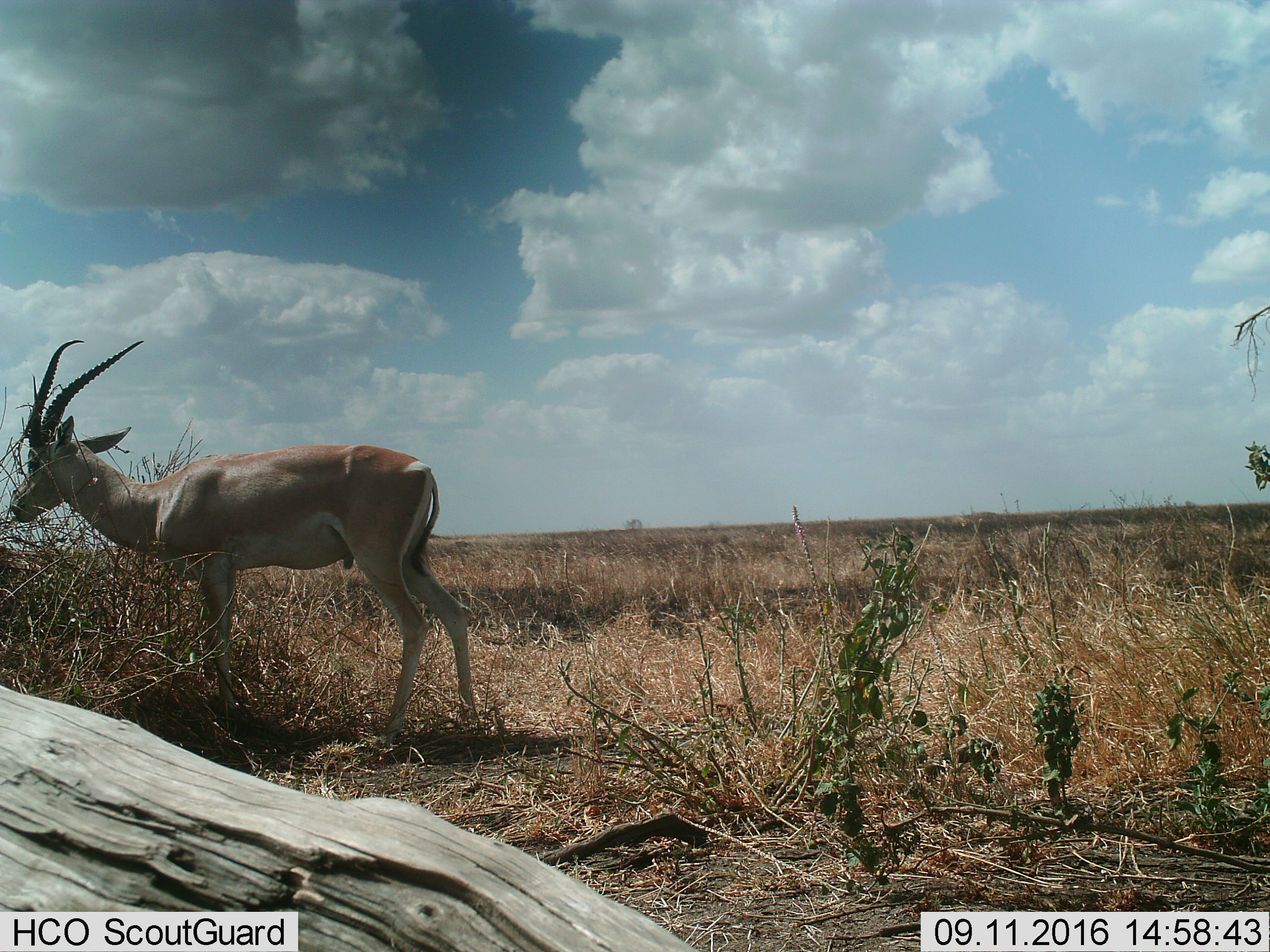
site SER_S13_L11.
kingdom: Animalia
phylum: Chordata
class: Mammalia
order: Artiodactyla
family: Bovidae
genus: Nanger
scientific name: Nanger granti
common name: grant's gazelle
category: gazellegrants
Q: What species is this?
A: Gazellegrants (grant's gazelle) (Nanger granti).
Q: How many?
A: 1.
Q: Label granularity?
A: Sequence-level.